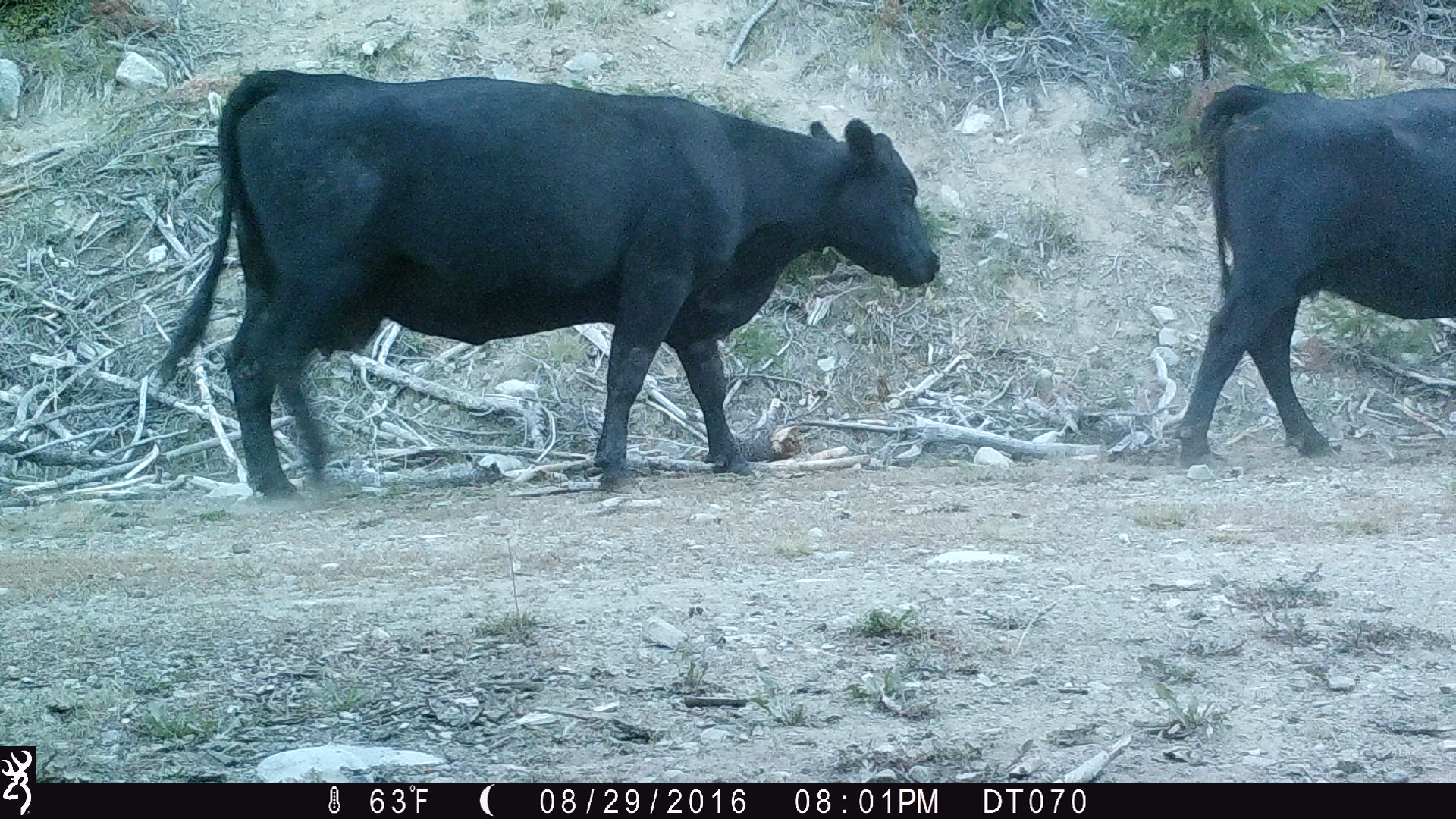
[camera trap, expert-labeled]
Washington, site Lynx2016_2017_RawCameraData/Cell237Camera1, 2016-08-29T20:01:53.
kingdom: Animalia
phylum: Chordata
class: Mammalia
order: Artiodactyla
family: Bovidae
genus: Bos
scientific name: Bos taurus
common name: domestic cattle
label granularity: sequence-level